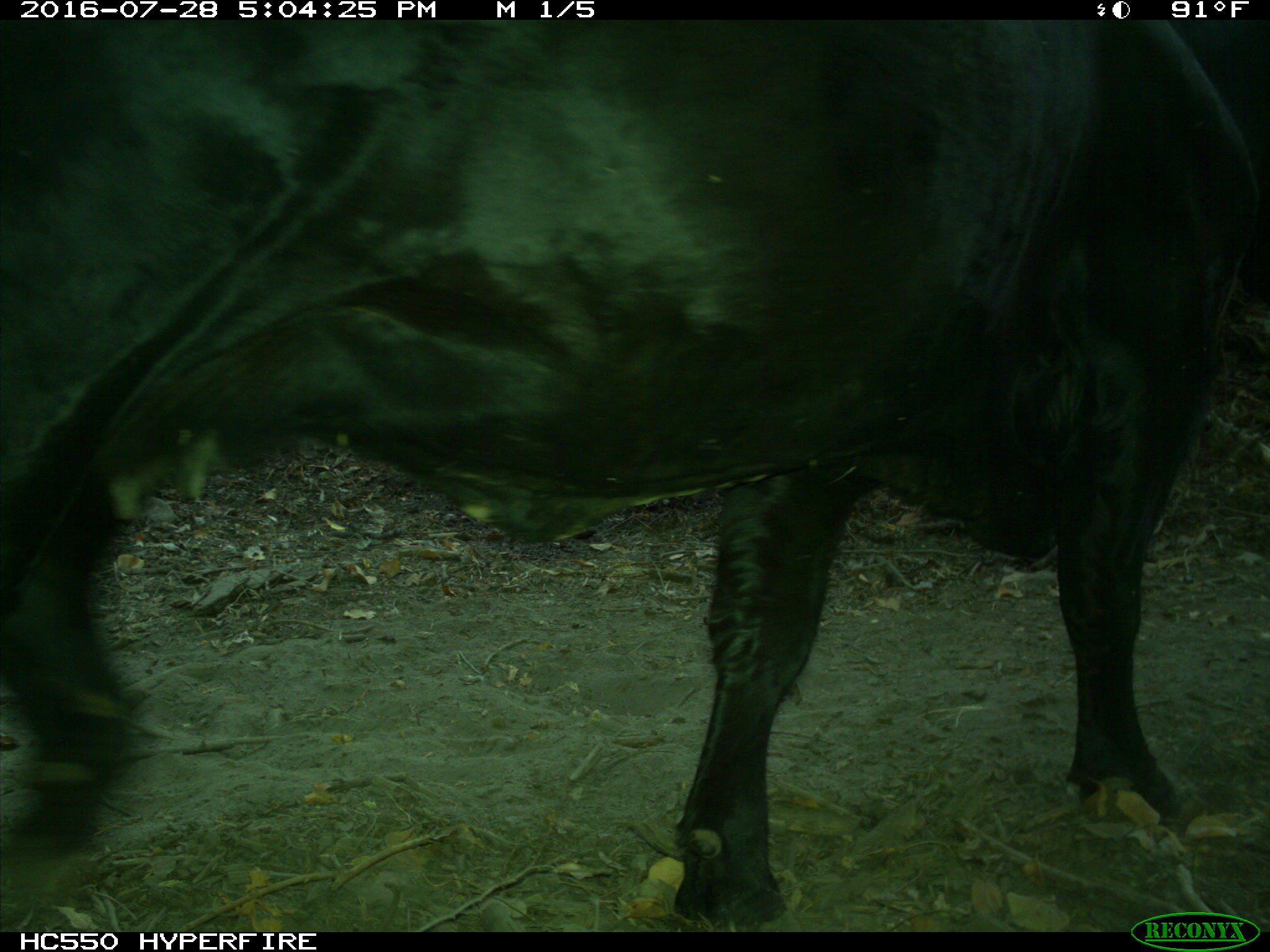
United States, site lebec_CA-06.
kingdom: Animalia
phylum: Chordata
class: Mammalia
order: Artiodactyla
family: Bovidae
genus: Bos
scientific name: Bos taurus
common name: domestic cow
Bos taurus (domestic cow).